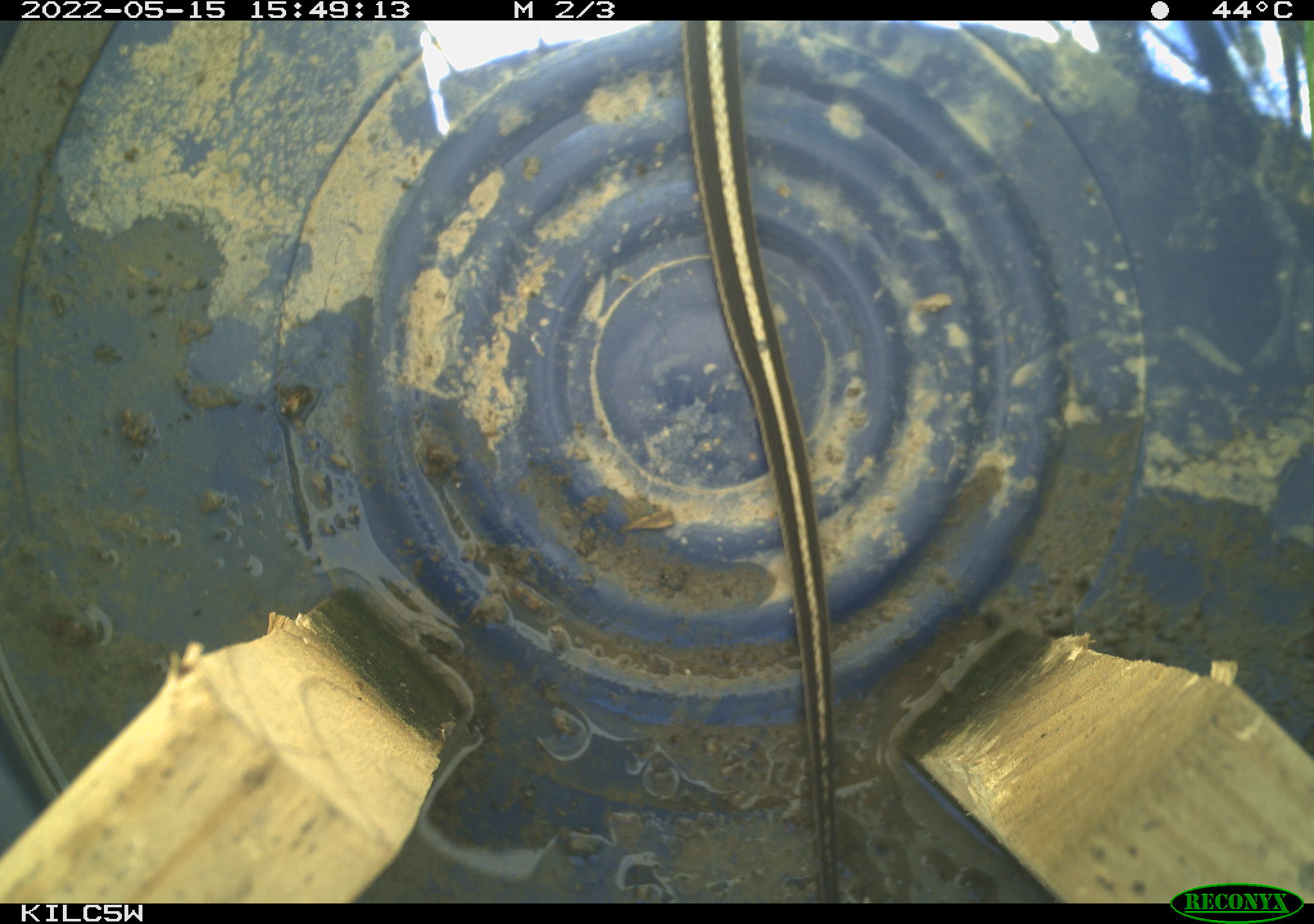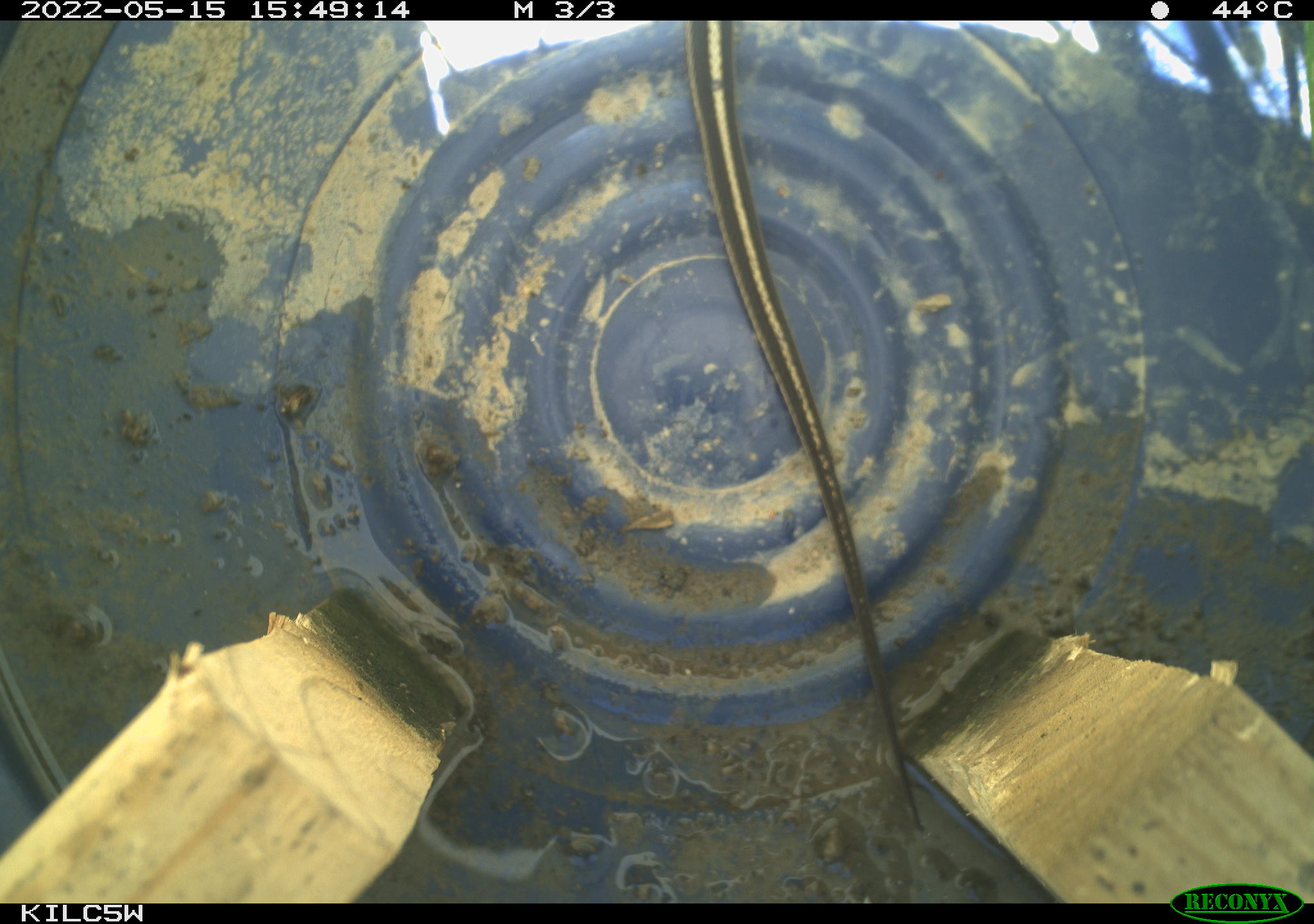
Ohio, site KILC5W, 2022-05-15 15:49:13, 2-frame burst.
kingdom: Animalia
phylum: Chordata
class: Reptilia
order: Squamata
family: Colubridae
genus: Thamnophis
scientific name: Thamnophis sirtalis sirtalis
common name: eastern gartersnake